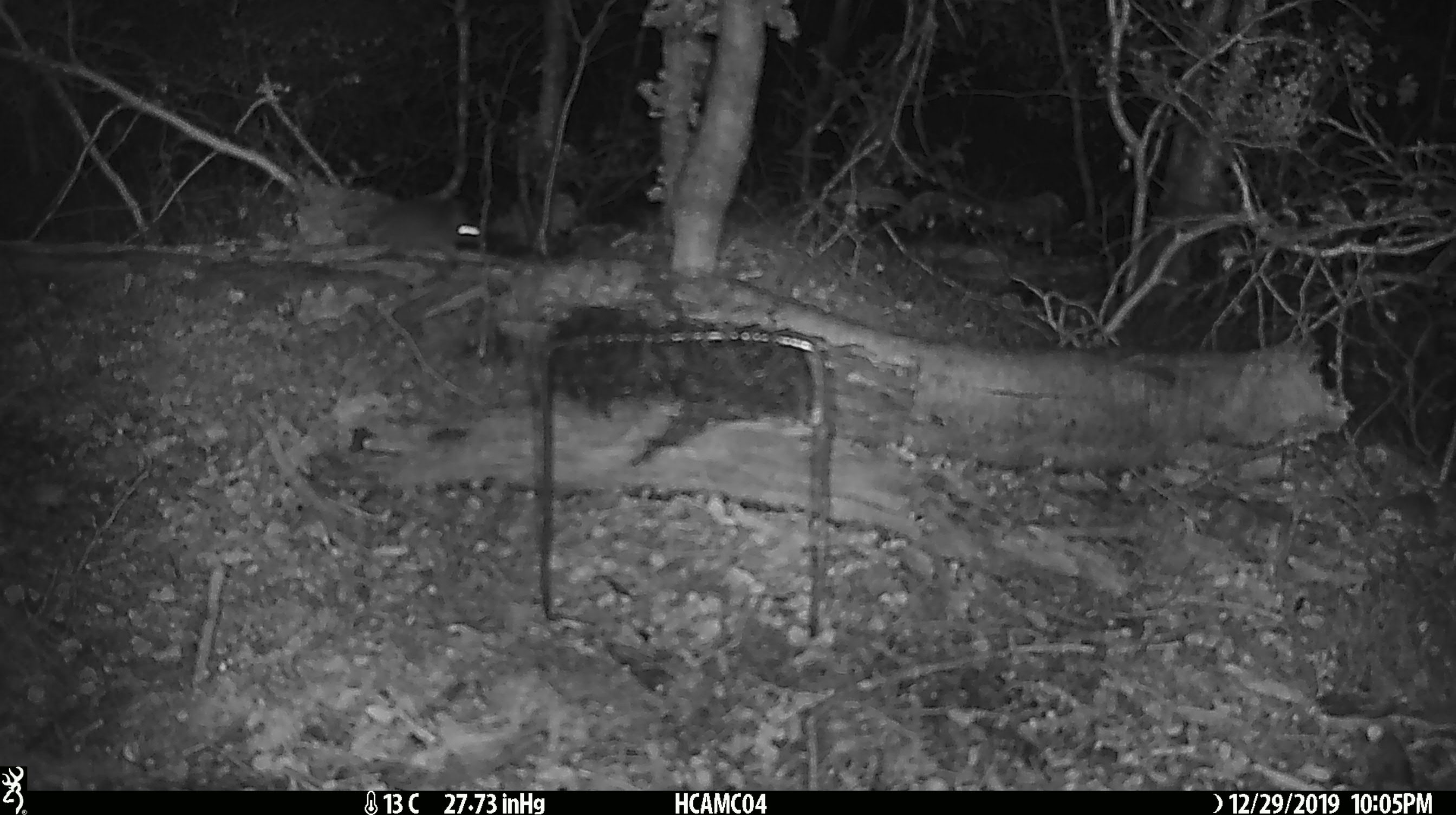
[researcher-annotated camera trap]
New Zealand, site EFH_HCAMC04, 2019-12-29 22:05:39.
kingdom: Animalia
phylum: Chordata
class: Mammalia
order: Rodentia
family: Muridae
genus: Mus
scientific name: Mus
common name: mouse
Mouse (Mus).